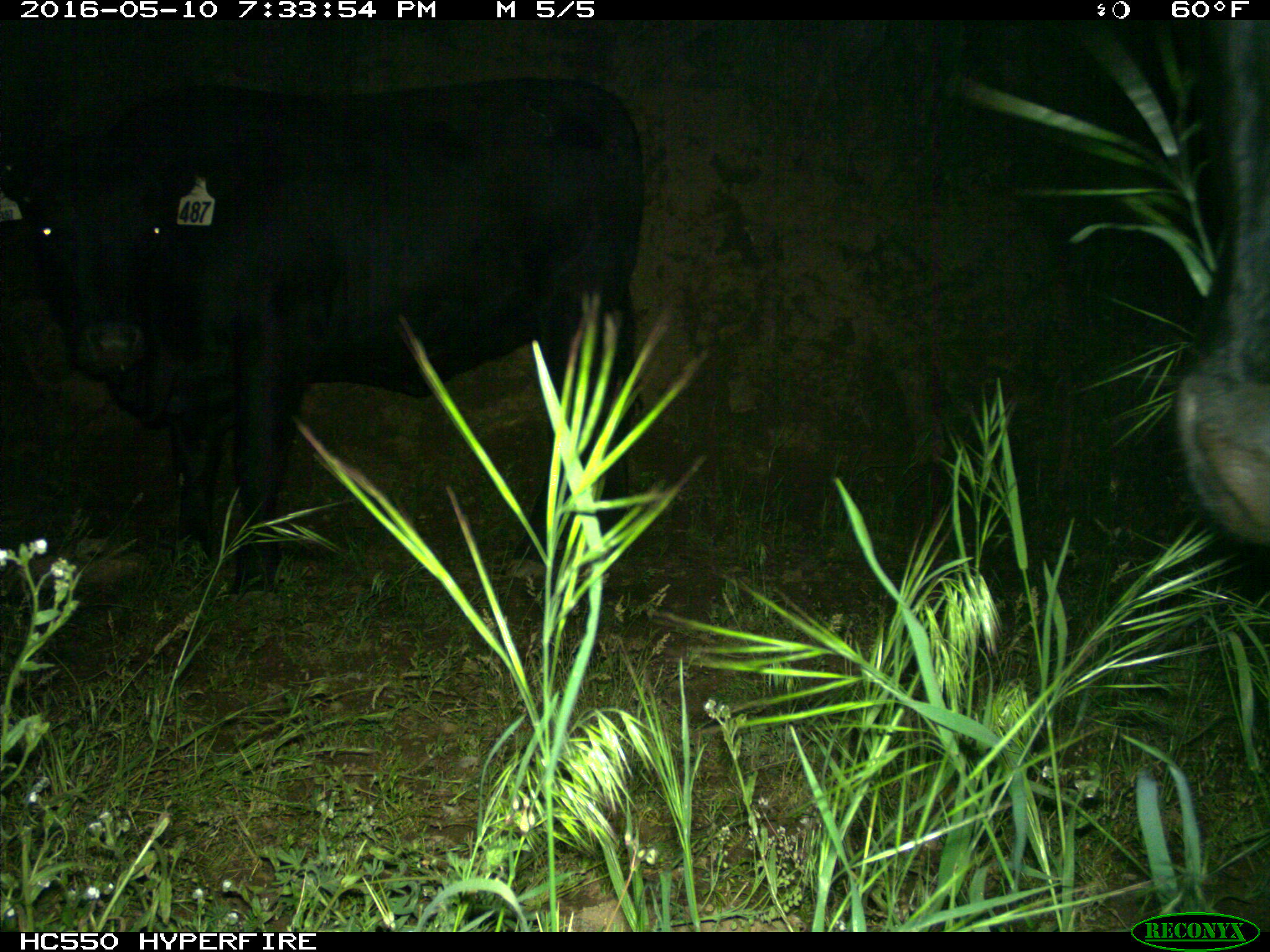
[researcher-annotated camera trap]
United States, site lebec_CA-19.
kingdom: Animalia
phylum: Chordata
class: Mammalia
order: Artiodactyla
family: Bovidae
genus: Bos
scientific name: Bos taurus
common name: domestic cow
Bos taurus (domestic cow).